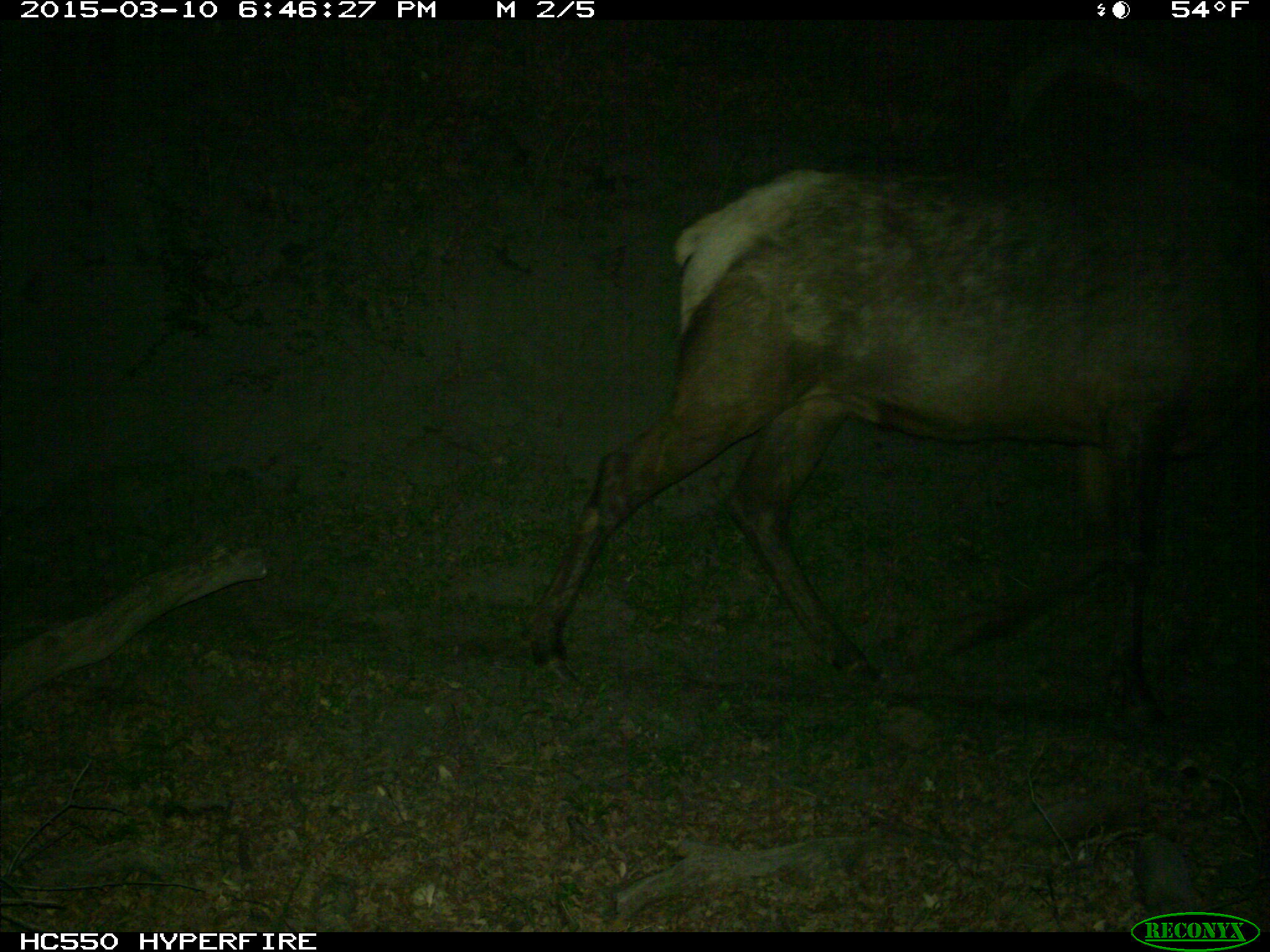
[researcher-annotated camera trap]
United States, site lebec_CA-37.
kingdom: Animalia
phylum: Chordata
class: Mammalia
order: Artiodactyla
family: Cervidae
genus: Cervus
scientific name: Cervus canadensis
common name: elk